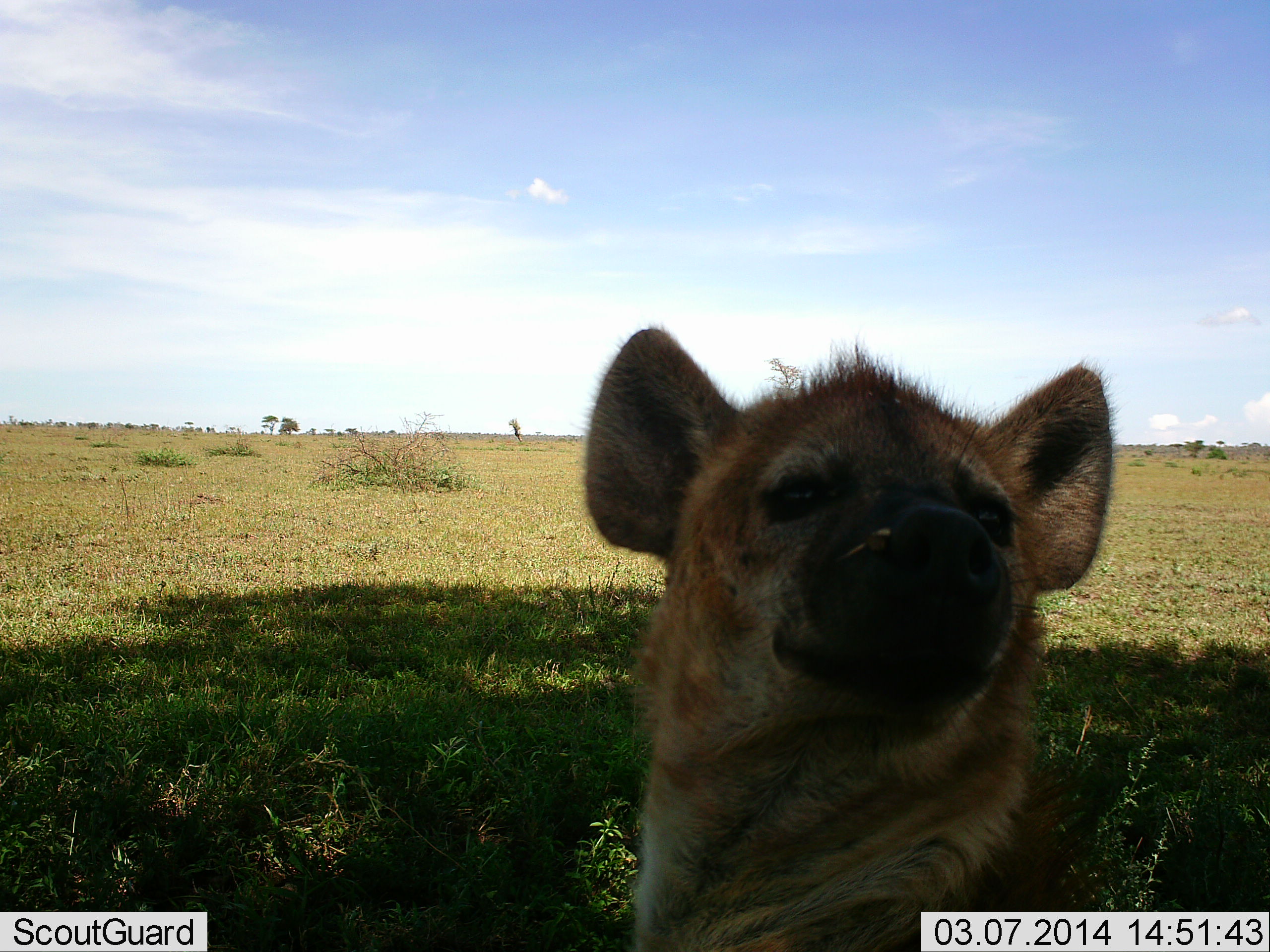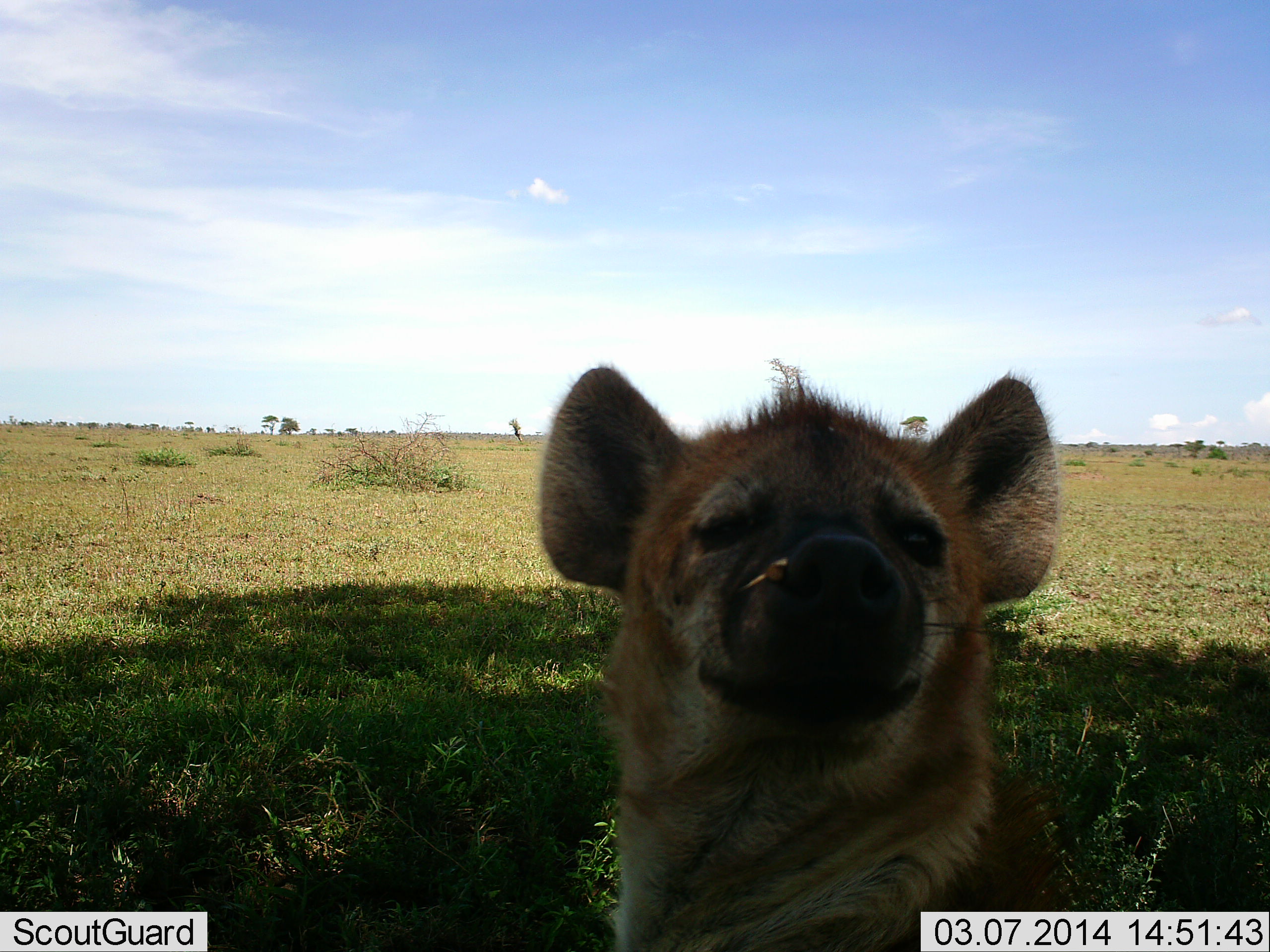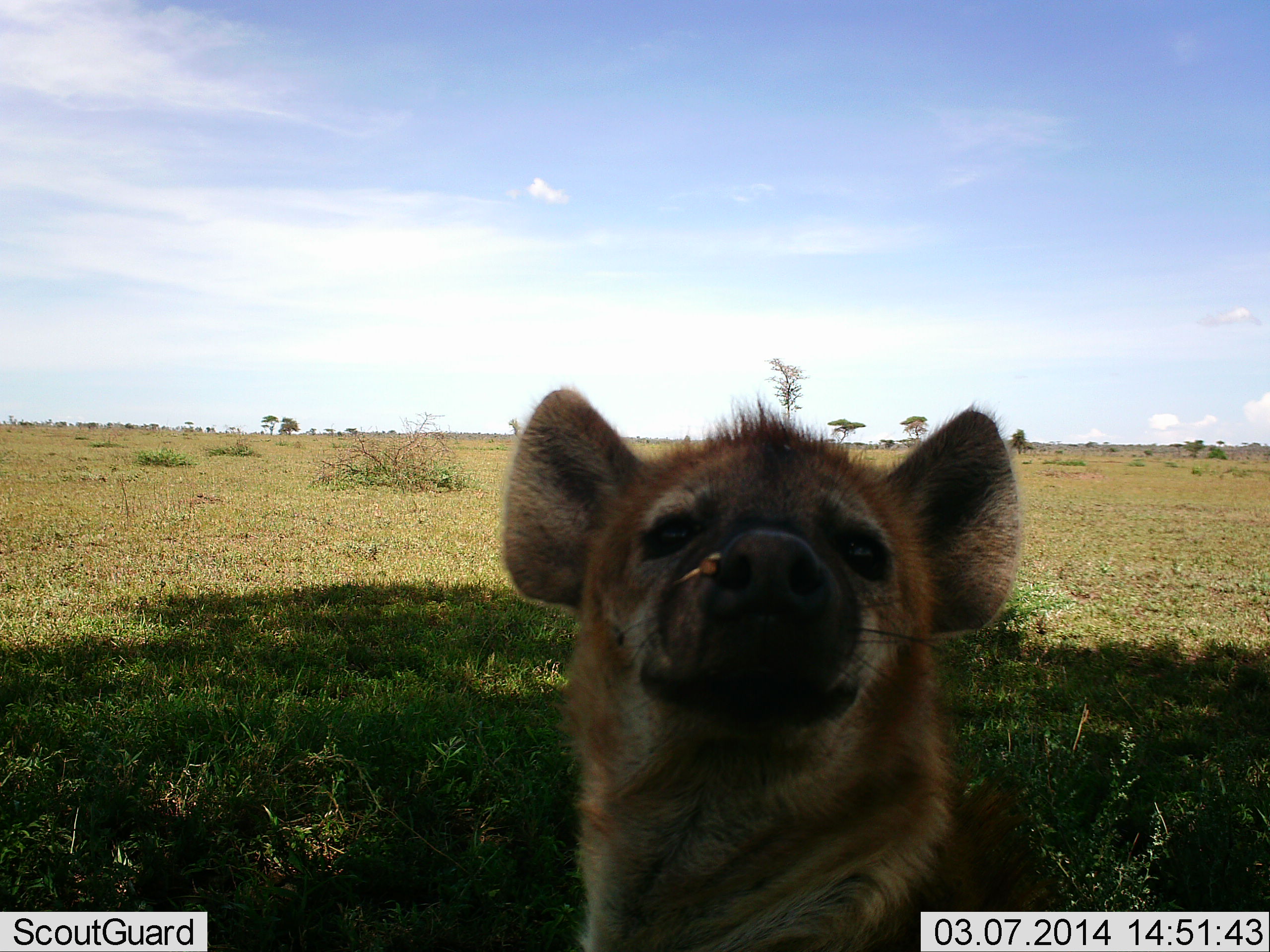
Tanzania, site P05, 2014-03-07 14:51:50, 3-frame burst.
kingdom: Animalia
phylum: Chordata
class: Mammalia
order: Carnivora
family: Hyaenidae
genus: Crocuta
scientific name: Crocuta crocuta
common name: spotted hyena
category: hyenaspotted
Hyenaspotted (spotted hyena) (Crocuta crocuta), count 1. Behavior (volunteer vote fractions): standing 40%, resting 60%, moving 0%, interacting 0%. Young present (vote fraction): 0%. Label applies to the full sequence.